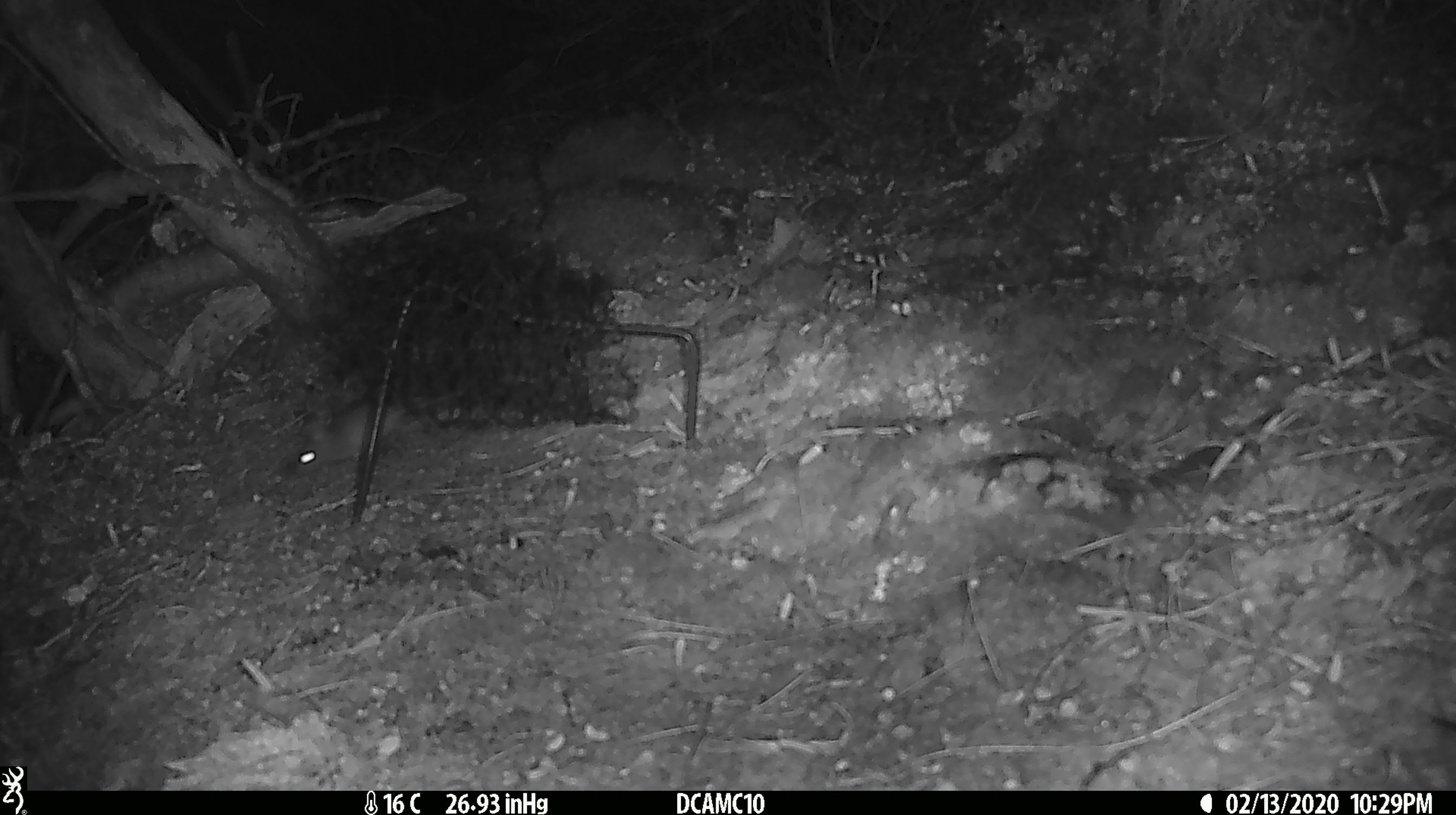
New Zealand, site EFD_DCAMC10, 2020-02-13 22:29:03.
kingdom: Animalia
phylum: Chordata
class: Mammalia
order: Rodentia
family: Muridae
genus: Mus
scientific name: Mus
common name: mouse